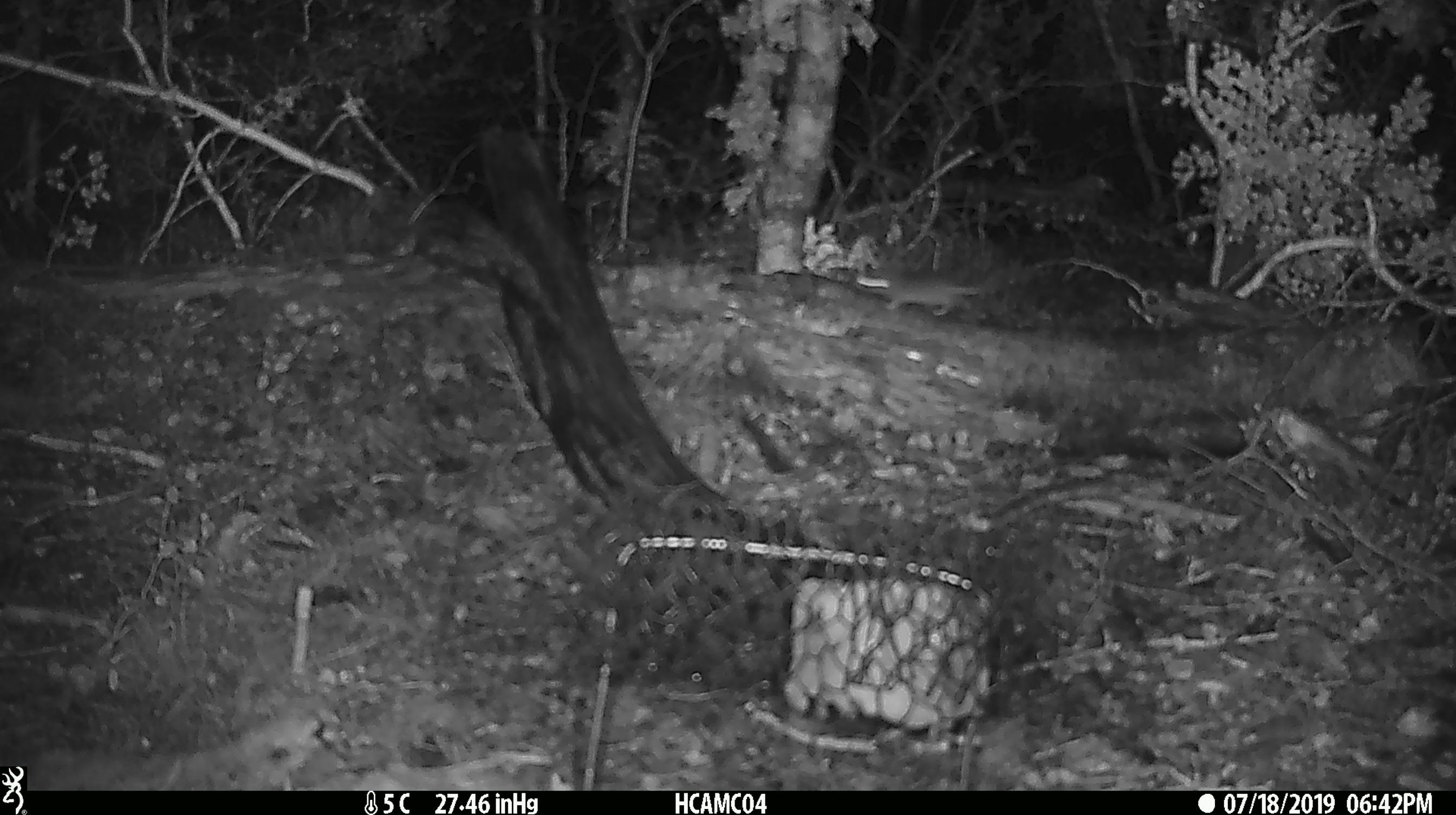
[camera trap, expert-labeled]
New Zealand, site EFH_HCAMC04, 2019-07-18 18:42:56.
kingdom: Animalia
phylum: Chordata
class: Mammalia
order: Rodentia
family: Muridae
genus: Mus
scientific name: Mus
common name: mouse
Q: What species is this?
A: Mouse (Mus).